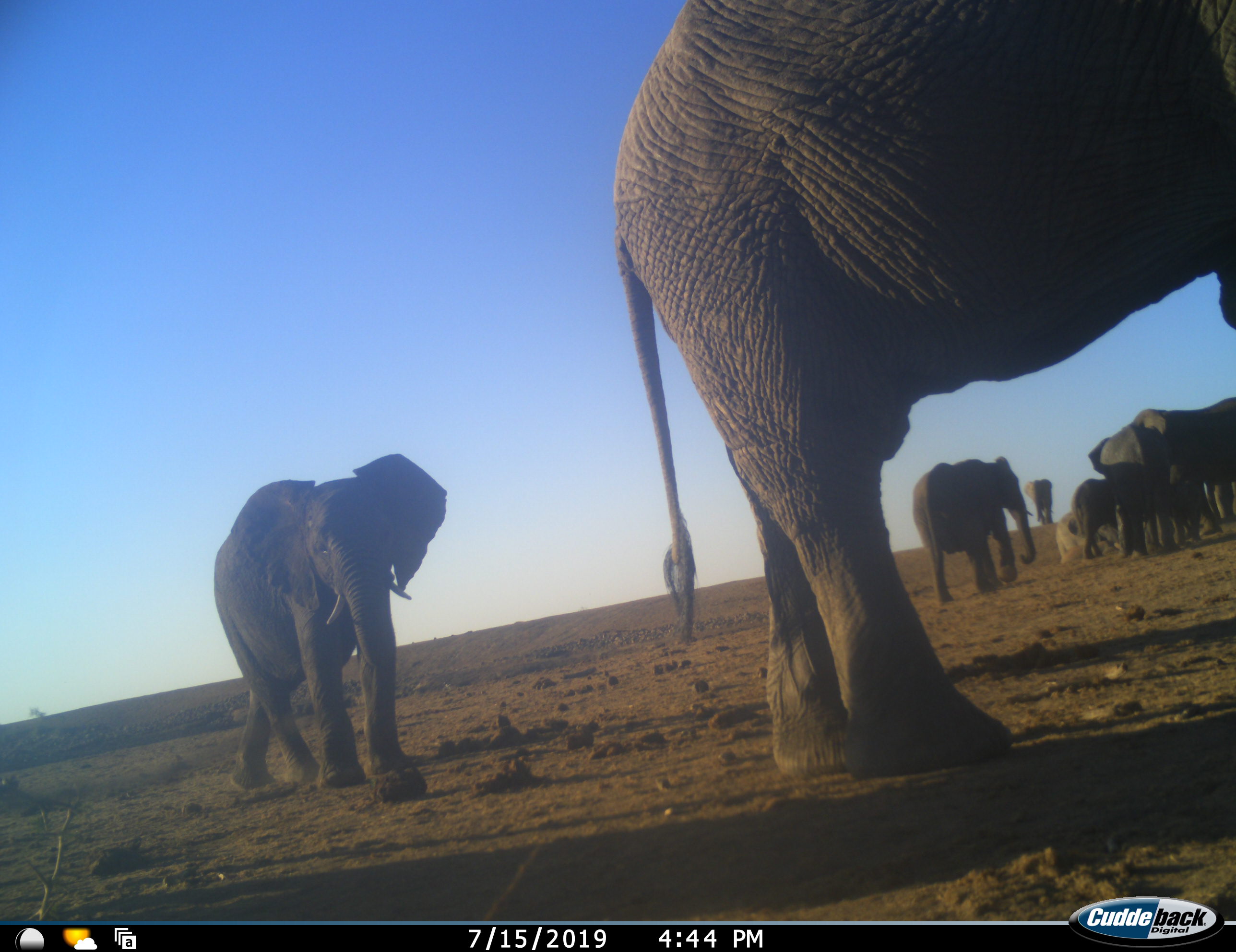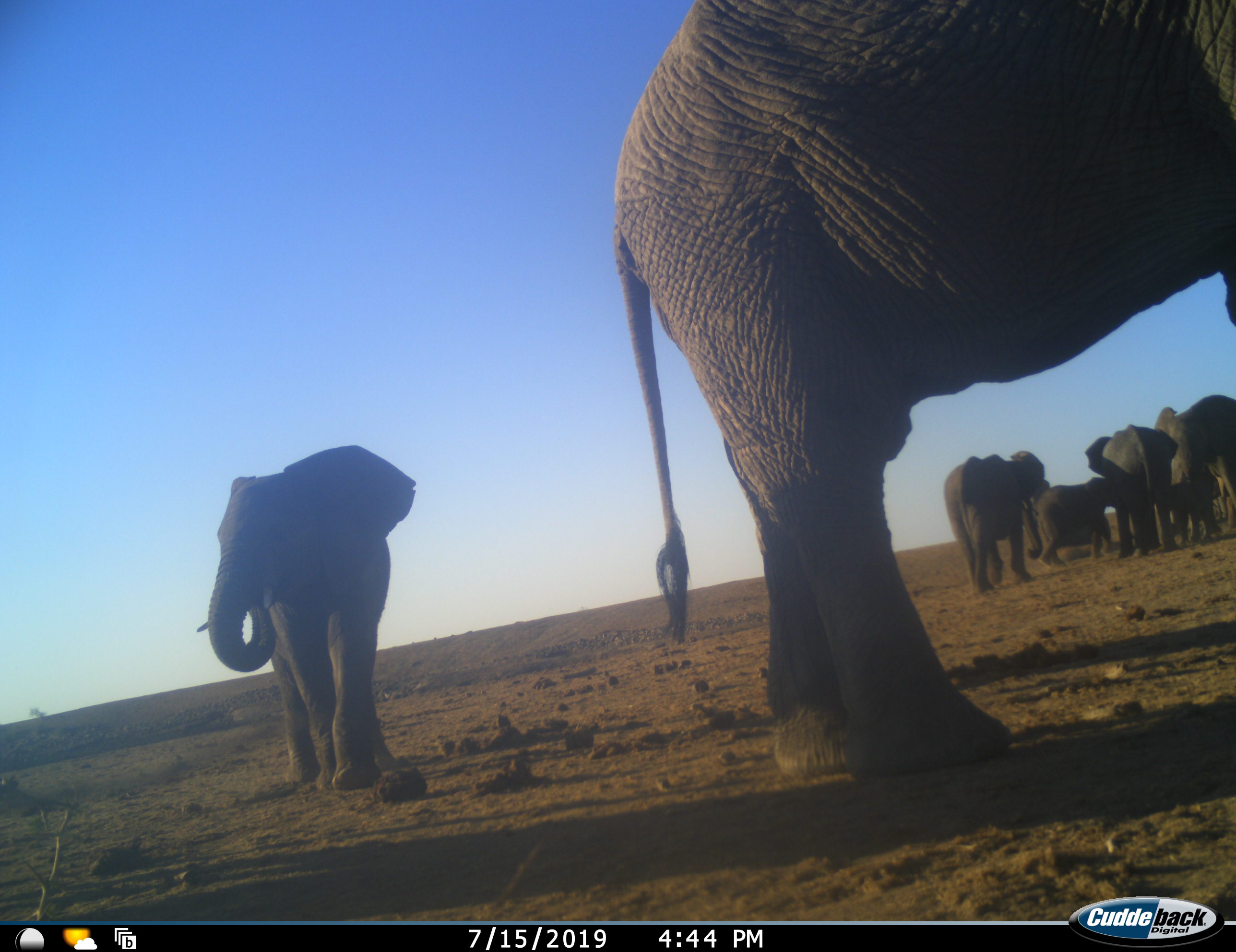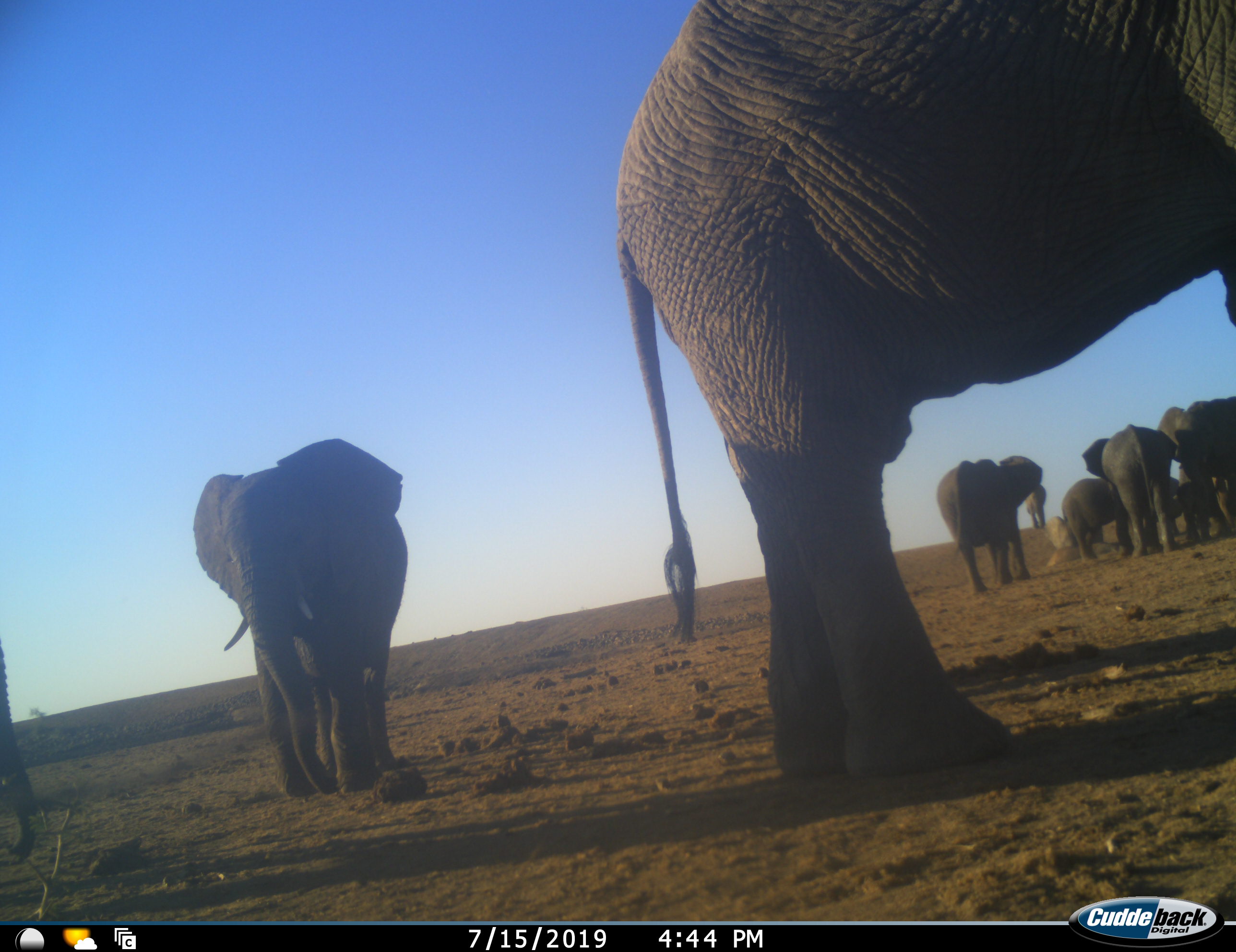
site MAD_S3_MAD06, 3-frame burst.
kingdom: Animalia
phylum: Chordata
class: Mammalia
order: Proboscidea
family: Elephantidae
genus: Loxodonta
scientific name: Loxodonta africana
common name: african bush elephant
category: elephant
Elephant (african bush elephant) (Loxodonta africana), count 11-50. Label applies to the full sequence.